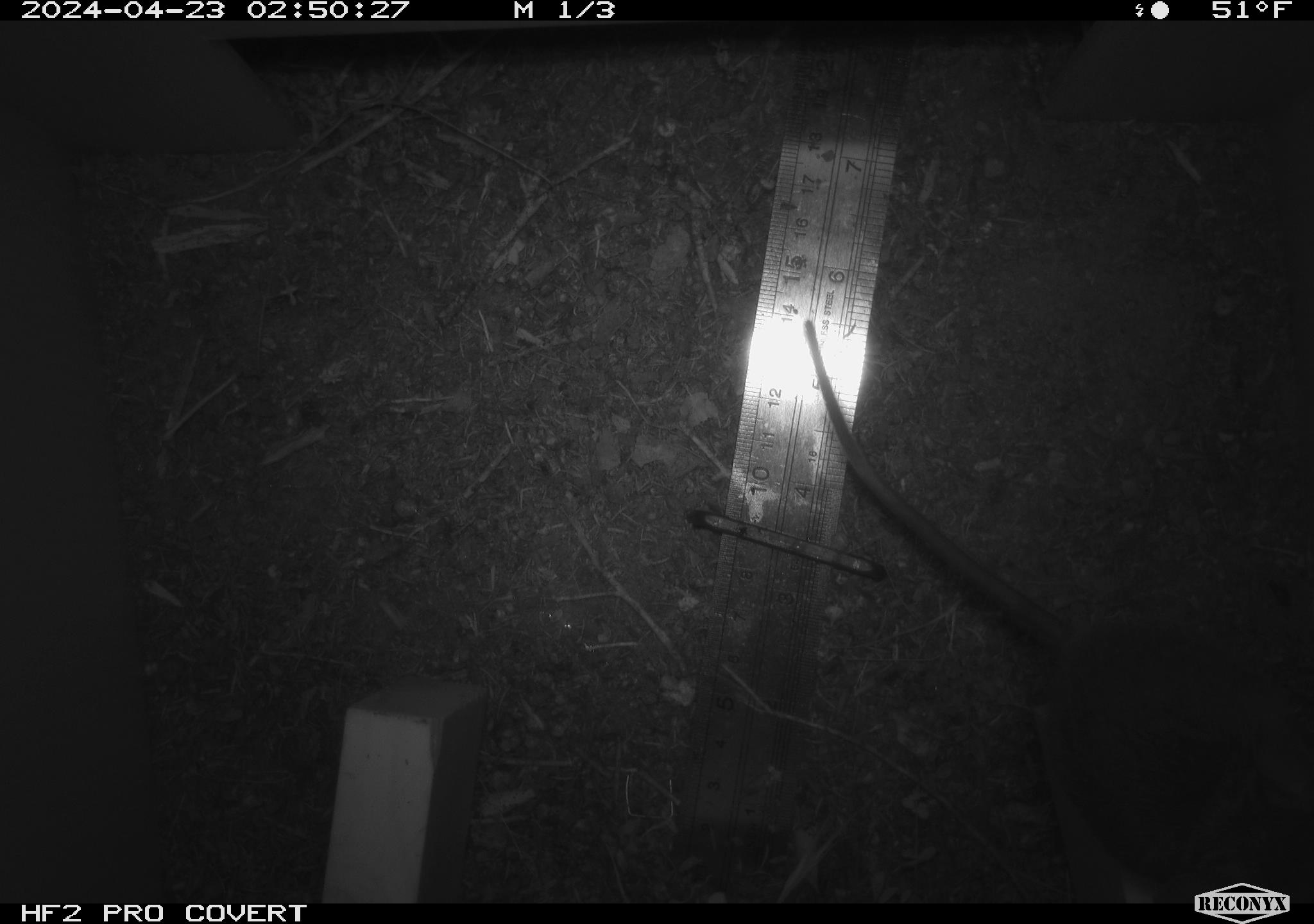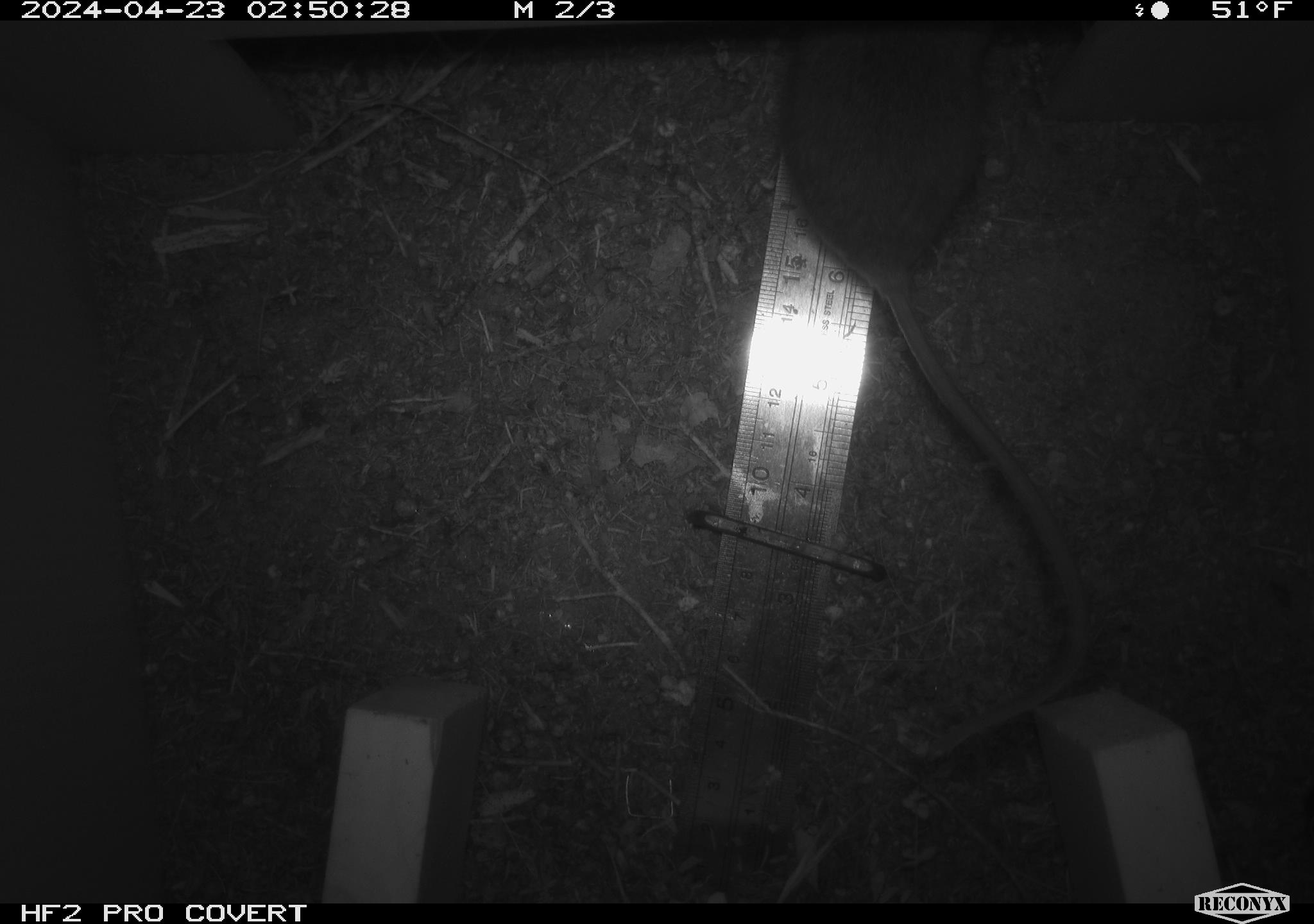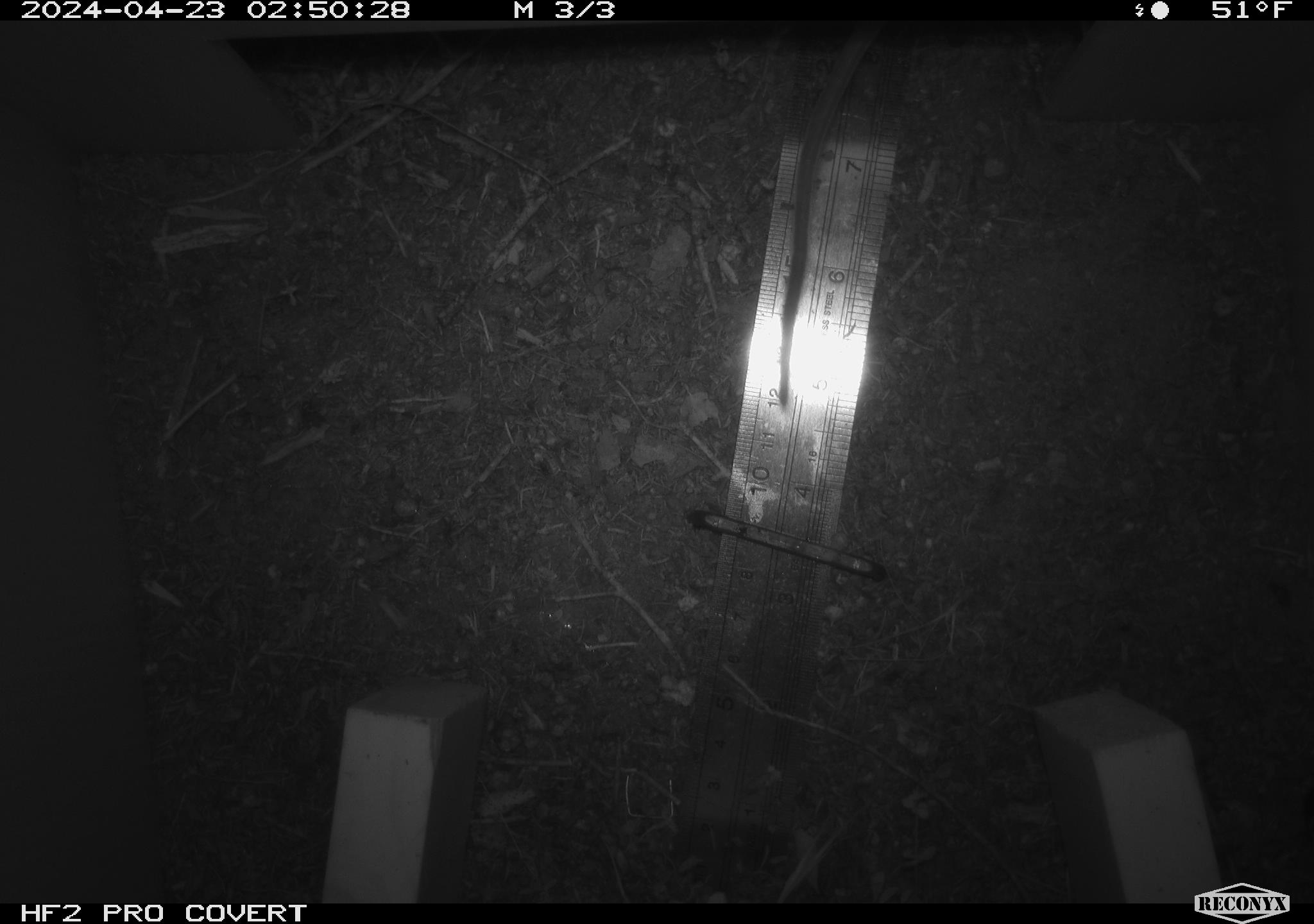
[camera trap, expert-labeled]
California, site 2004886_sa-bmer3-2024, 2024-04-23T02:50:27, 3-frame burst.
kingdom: Animalia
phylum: Chordata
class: Mammalia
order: Rodentia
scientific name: Rodentia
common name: mouse species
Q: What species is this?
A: Mouse species (Rodentia).